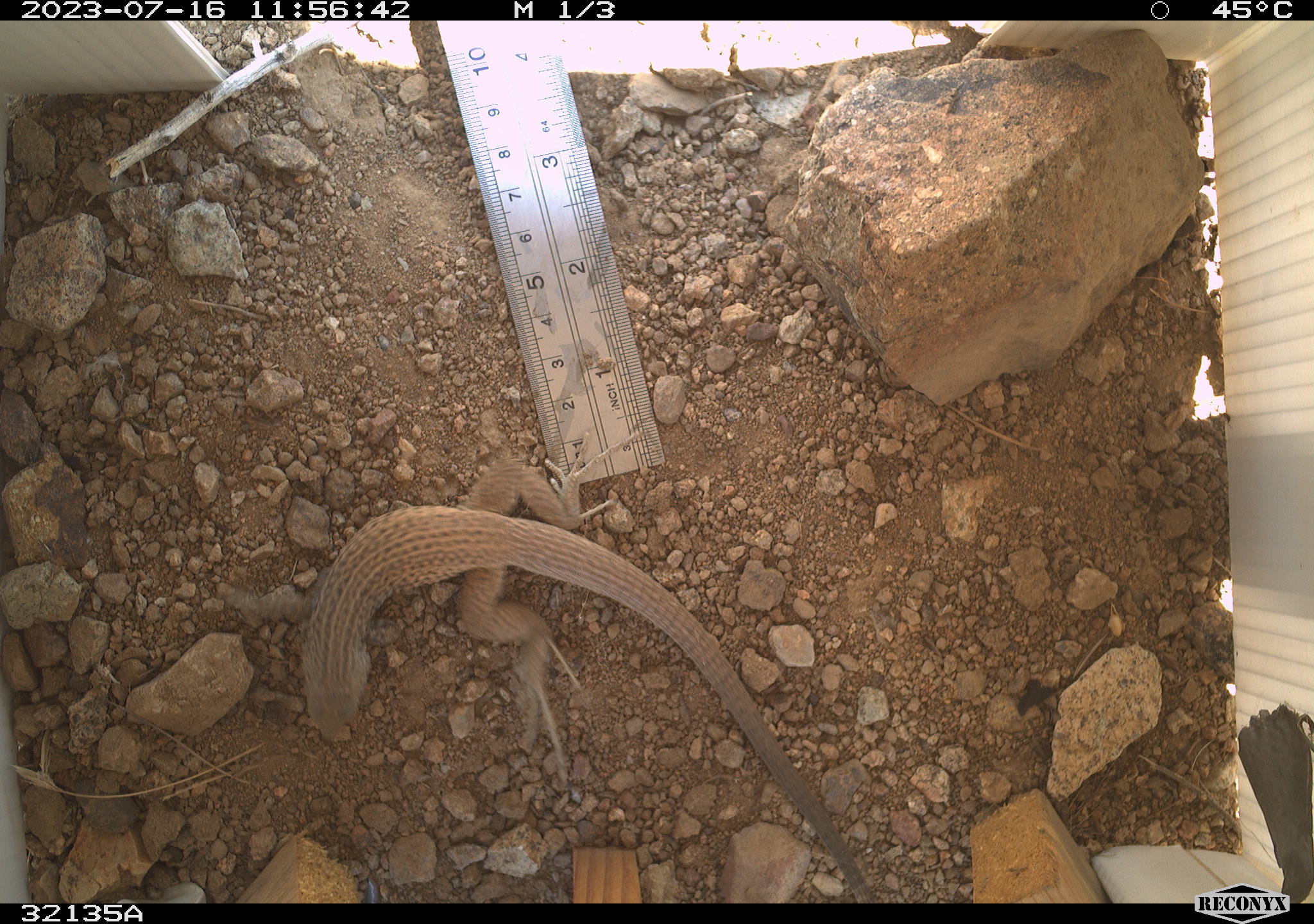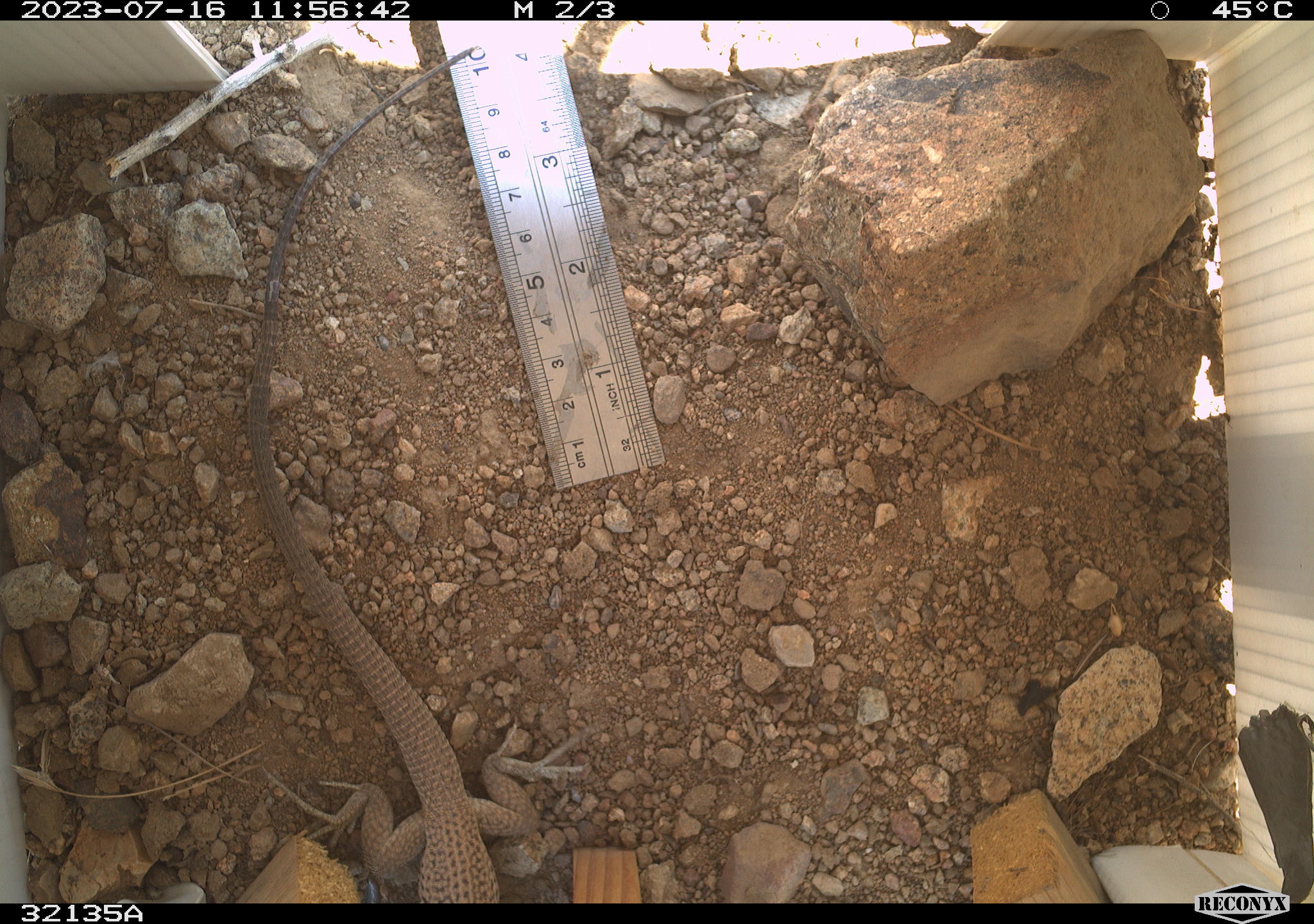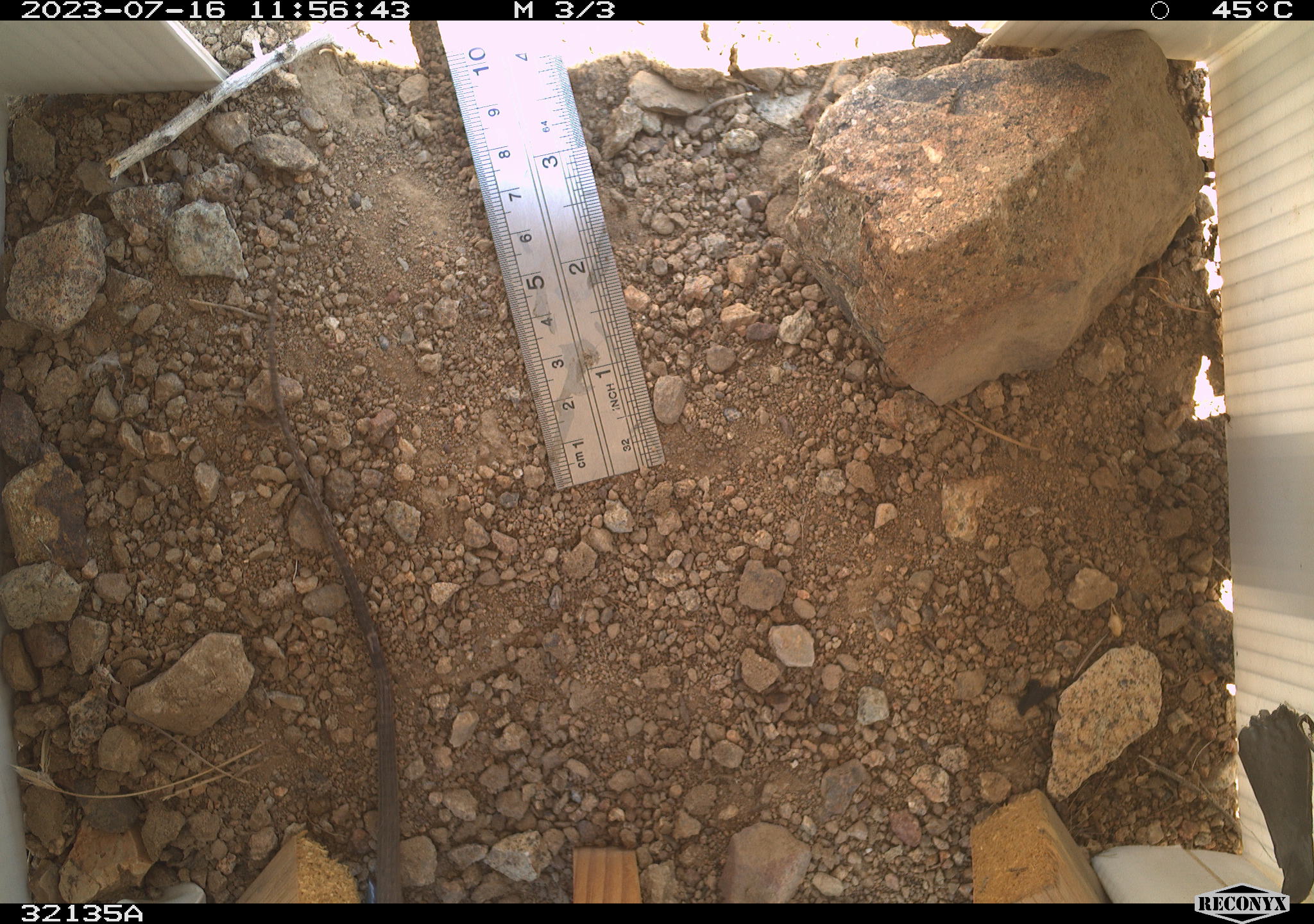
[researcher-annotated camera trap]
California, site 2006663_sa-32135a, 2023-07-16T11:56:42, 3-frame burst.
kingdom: Animalia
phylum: Chordata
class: Reptilia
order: Squamata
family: Teiidae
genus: Aspidoscelis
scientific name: Aspidoscelis tigris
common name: western whiptail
Western whiptail (Aspidoscelis tigris).